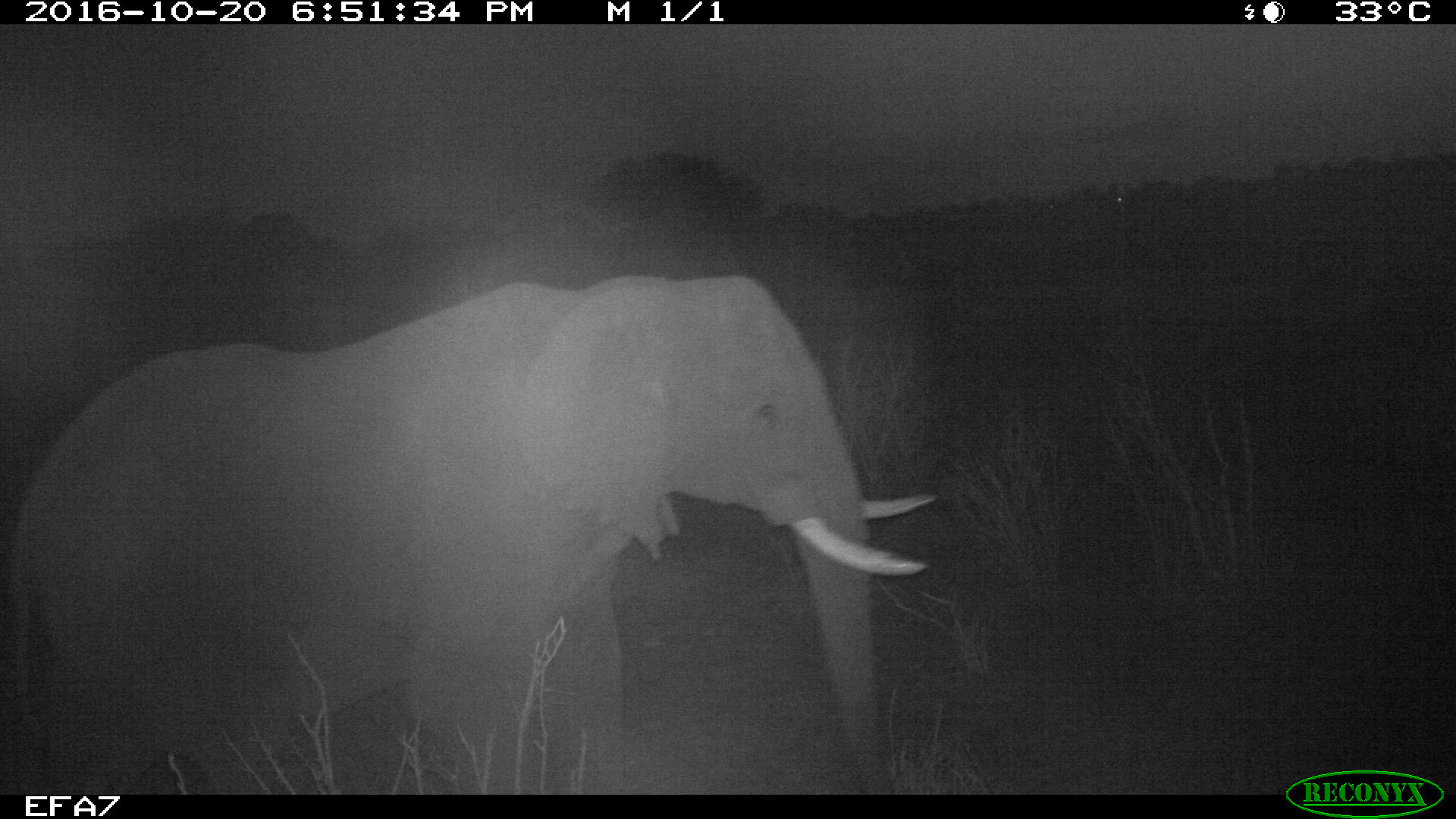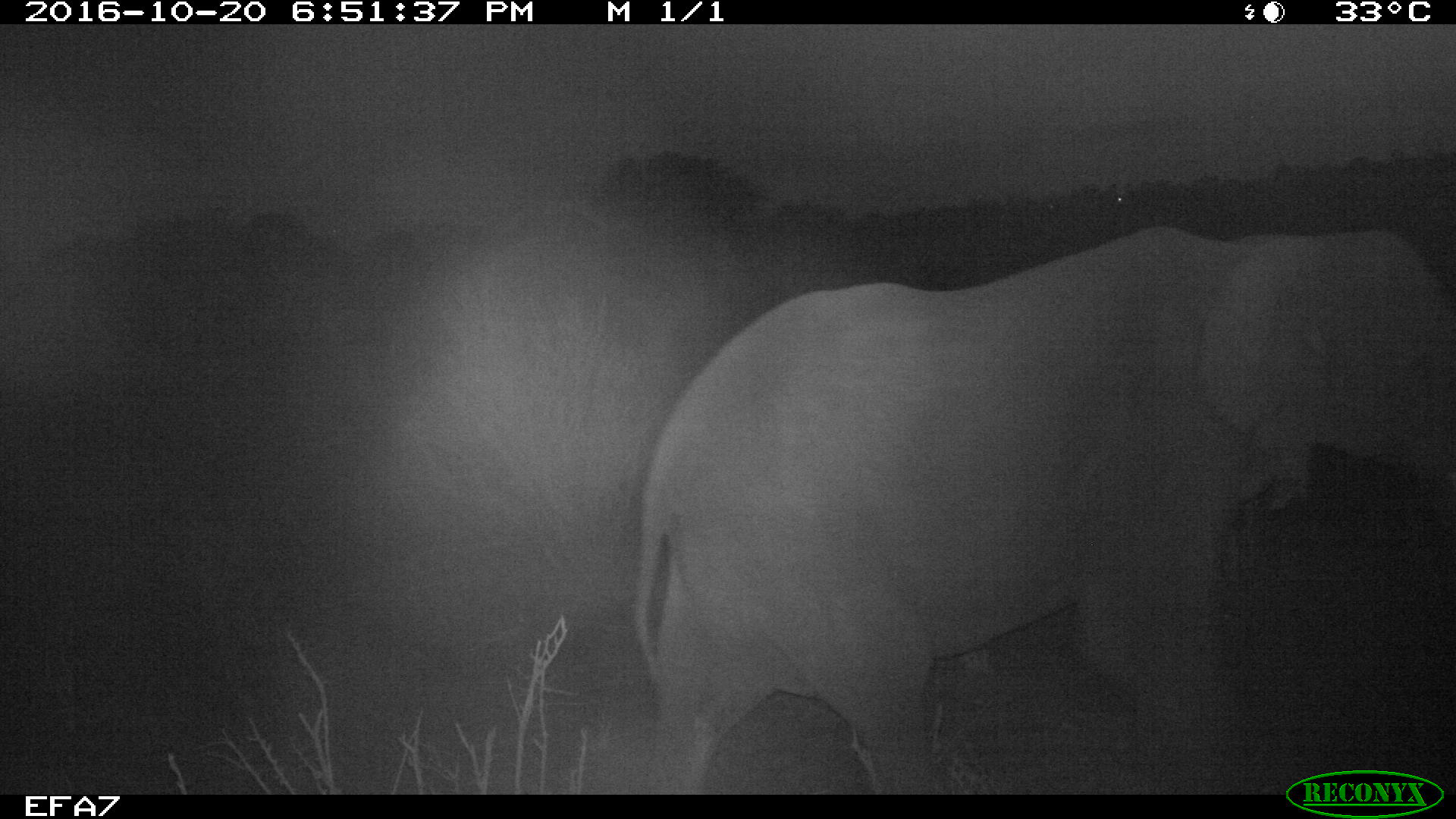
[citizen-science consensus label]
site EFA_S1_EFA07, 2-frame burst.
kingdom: Animalia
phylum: Chordata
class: Mammalia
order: Proboscidea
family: Elephantidae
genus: Loxodonta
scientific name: Loxodonta africana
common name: african bush elephant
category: elephant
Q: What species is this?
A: Elephant (african bush elephant) (Loxodonta africana).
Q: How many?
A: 1.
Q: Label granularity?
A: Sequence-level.